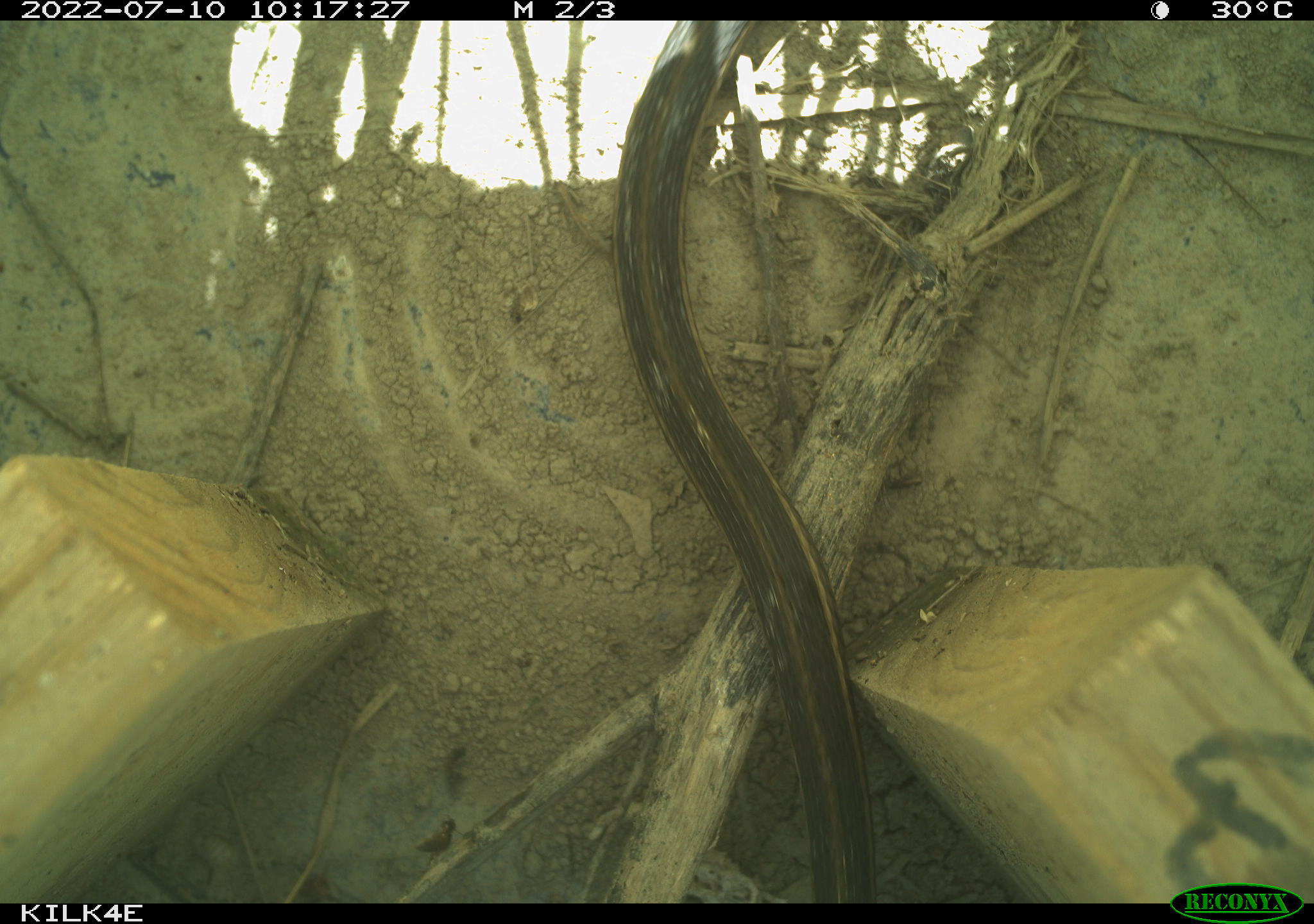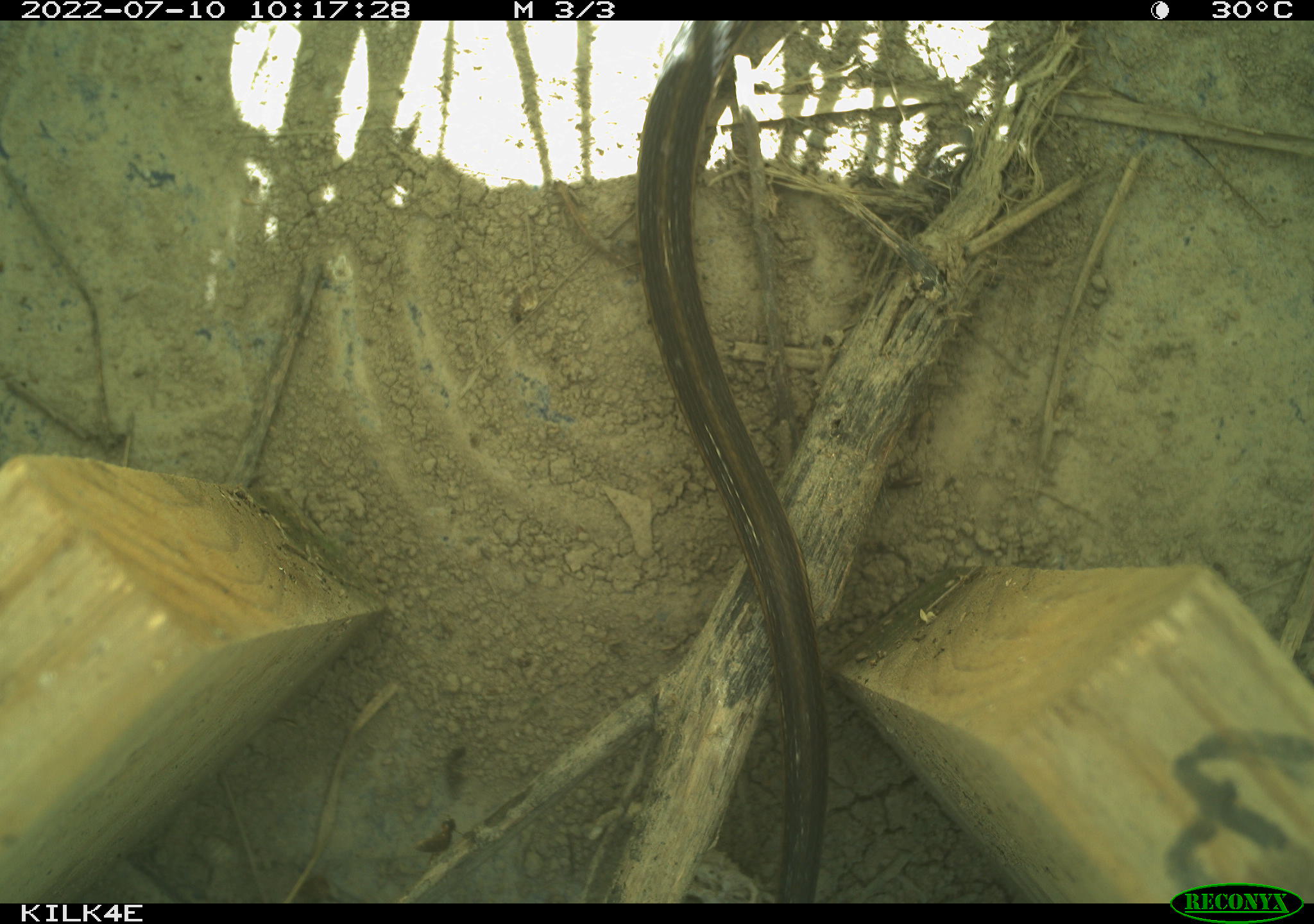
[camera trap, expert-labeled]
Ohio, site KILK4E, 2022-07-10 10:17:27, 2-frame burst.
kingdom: Animalia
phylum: Chordata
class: Reptilia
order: Squamata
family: Colubridae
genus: Thamnophis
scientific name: Thamnophis sirtalis sirtalis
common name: eastern gartersnake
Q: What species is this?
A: Eastern gartersnake (Thamnophis sirtalis sirtalis).